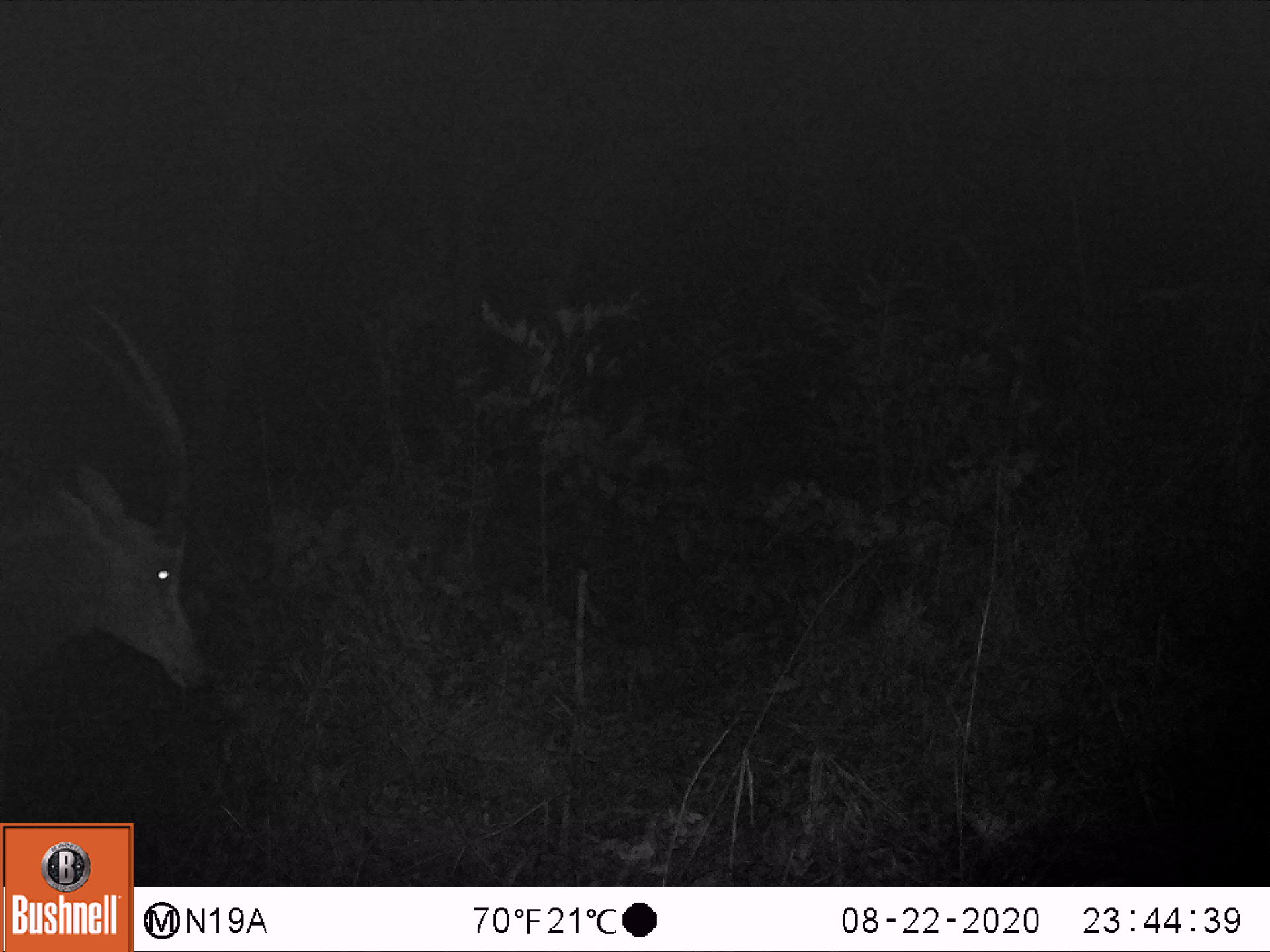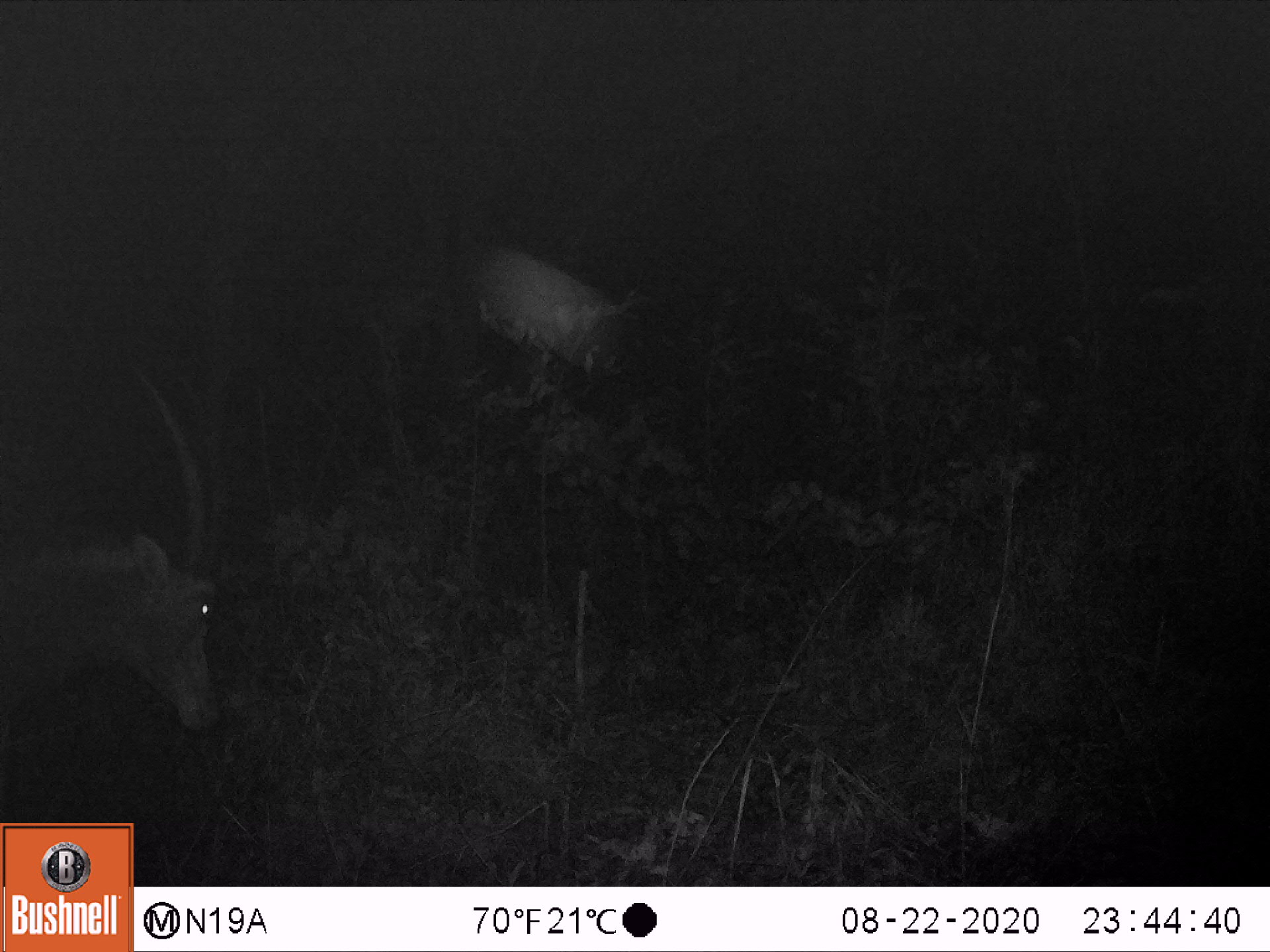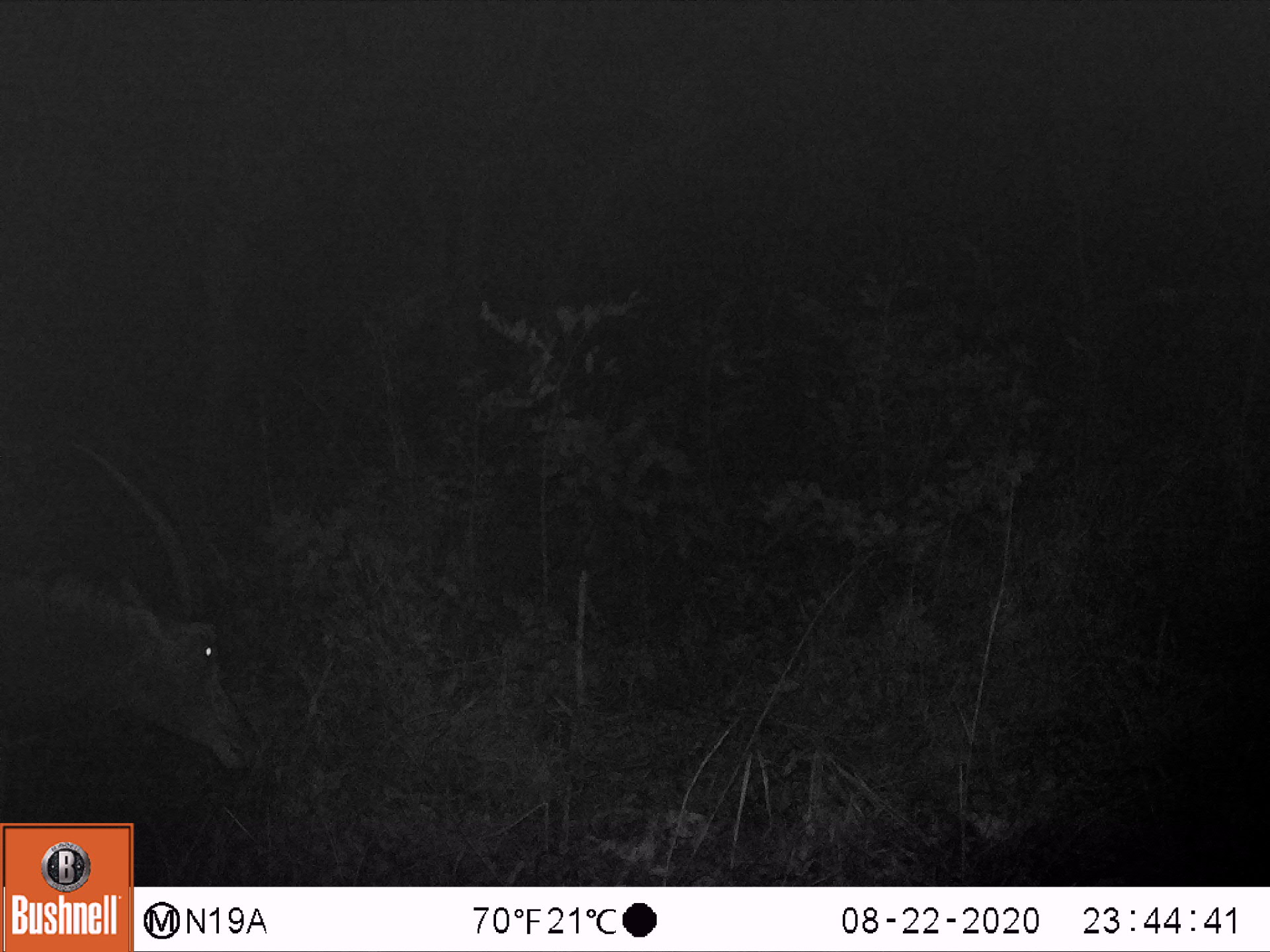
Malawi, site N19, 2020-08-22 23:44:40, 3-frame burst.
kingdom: Animalia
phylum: Chordata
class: Mammalia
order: Artiodactyla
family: Bovidae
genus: Hippotragus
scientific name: Hippotragus niger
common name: sable antelope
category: sable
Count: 1.